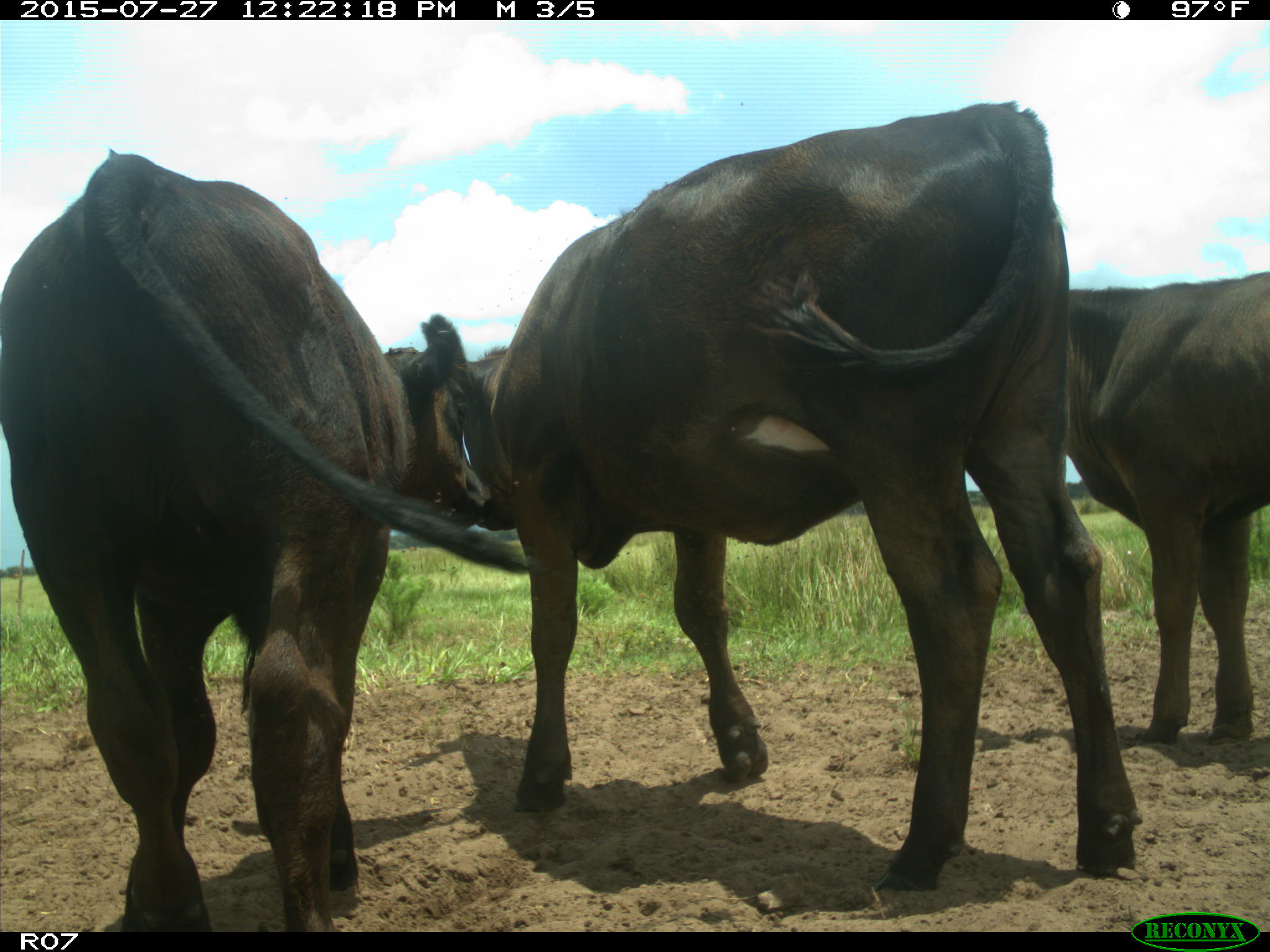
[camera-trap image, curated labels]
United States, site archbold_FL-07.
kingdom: Animalia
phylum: Chordata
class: Mammalia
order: Artiodactyla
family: Bovidae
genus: Bos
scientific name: Bos taurus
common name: domestic cow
Bos taurus (domestic cow).